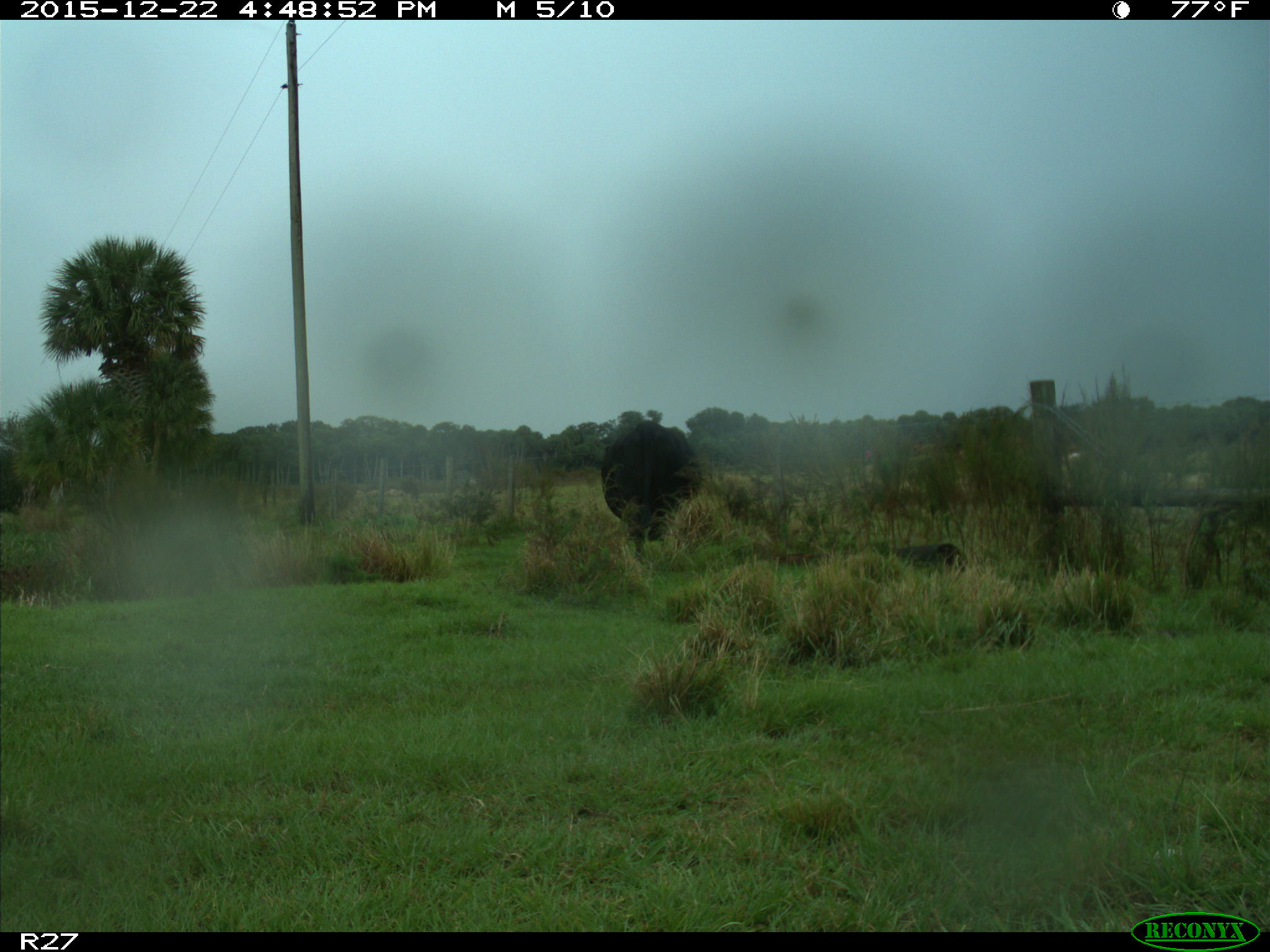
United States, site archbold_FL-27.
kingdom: Animalia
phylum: Chordata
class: Mammalia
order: Artiodactyla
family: Bovidae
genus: Bos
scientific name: Bos taurus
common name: domestic cow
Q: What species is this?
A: Bos taurus (domestic cow).